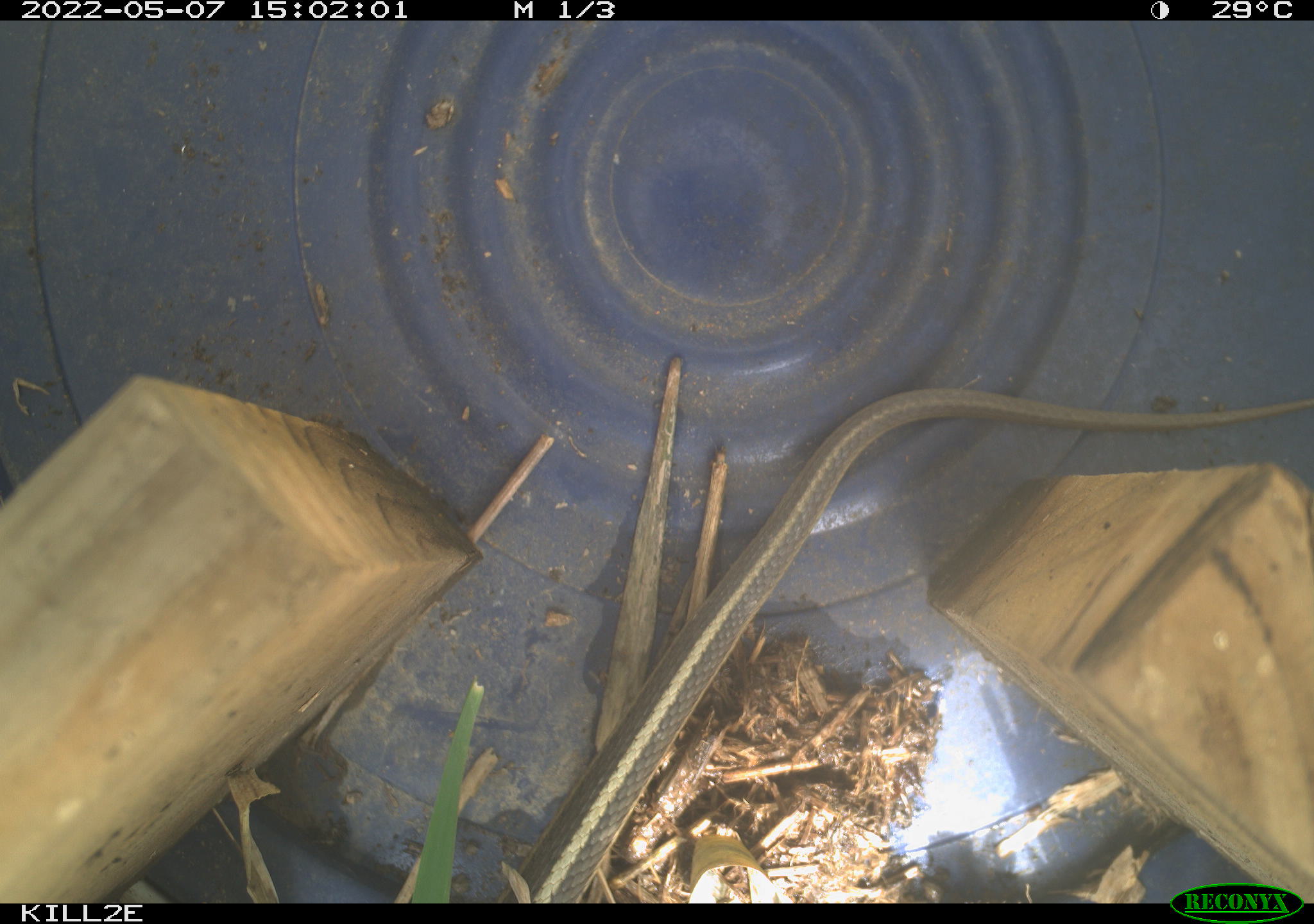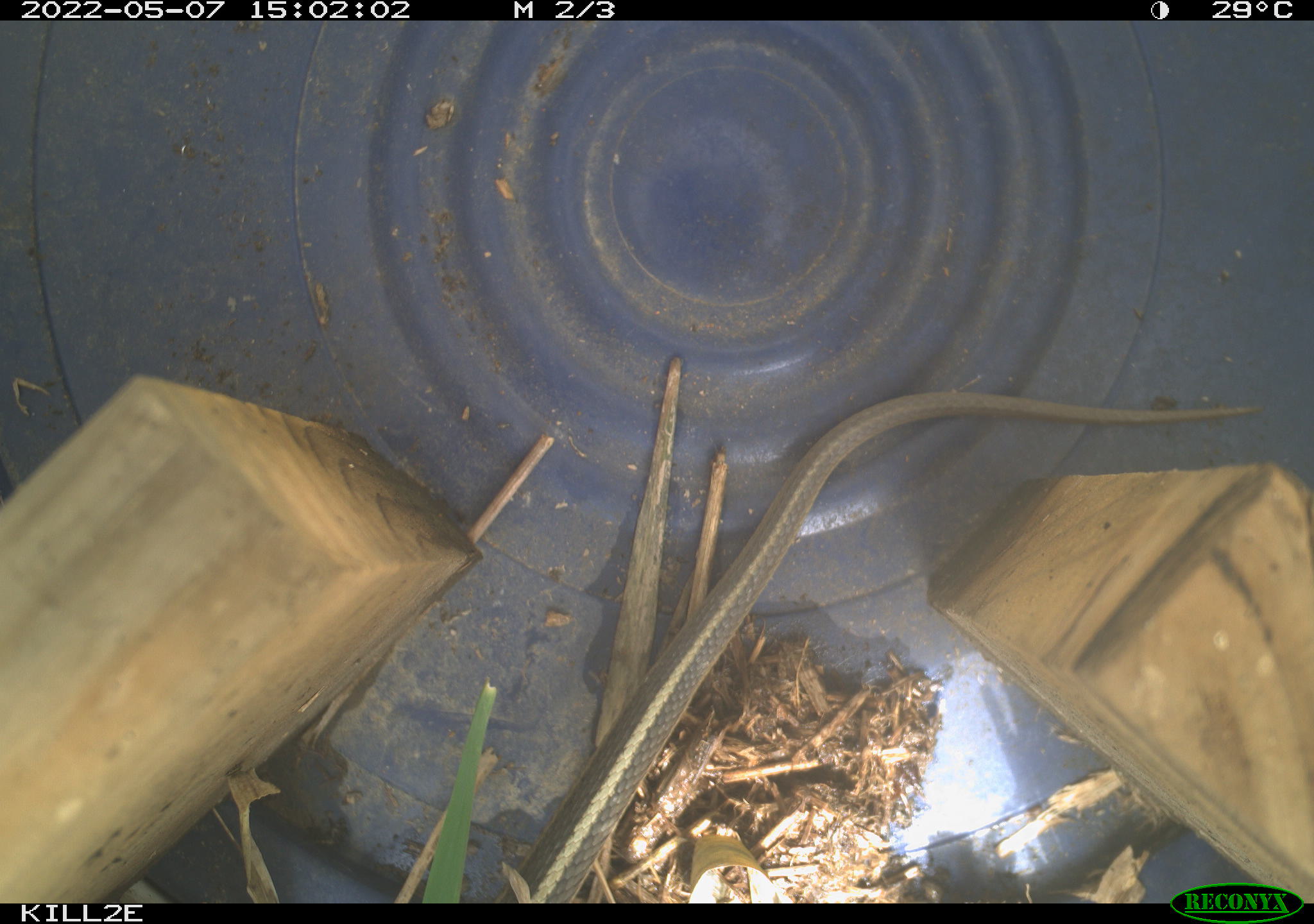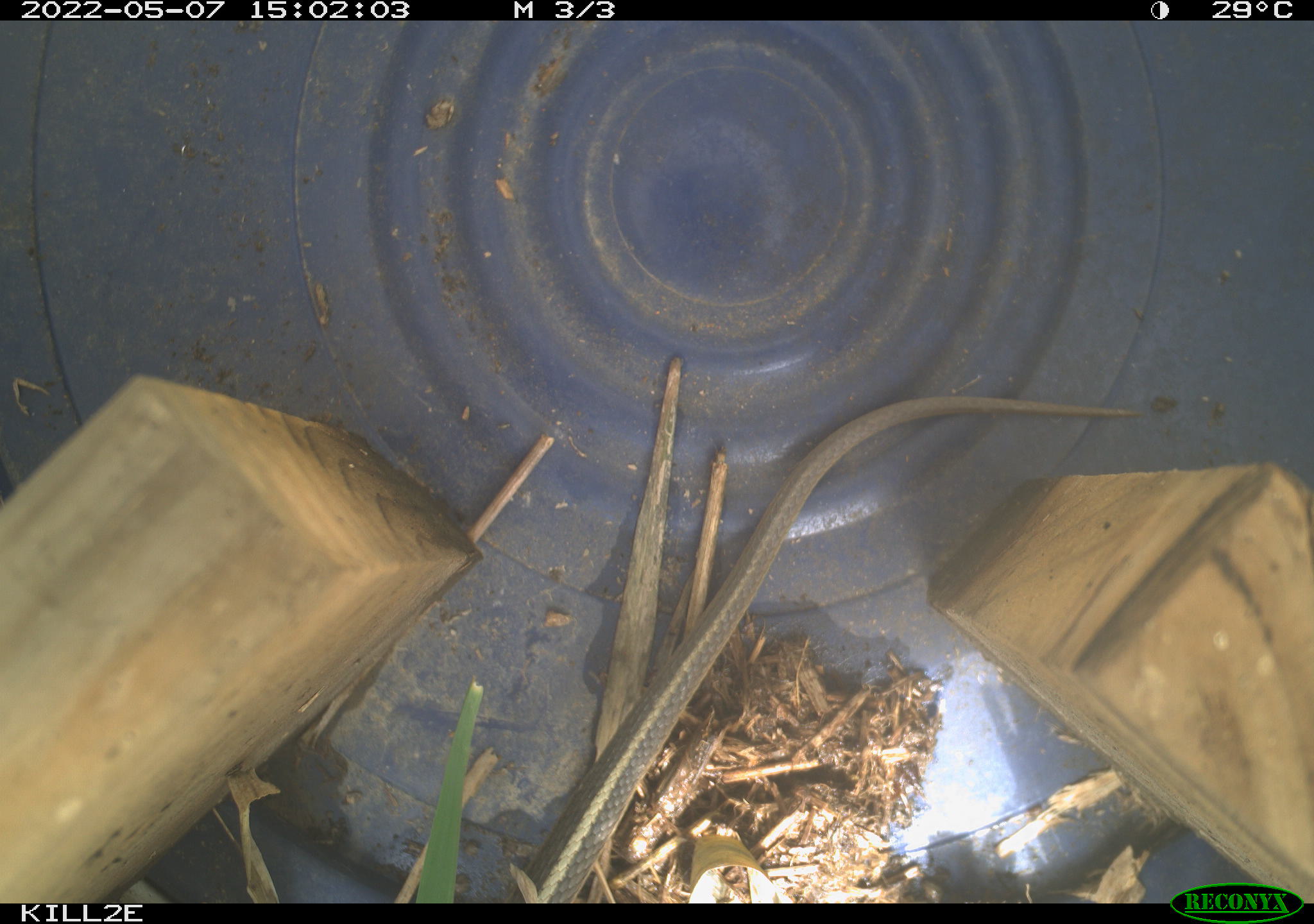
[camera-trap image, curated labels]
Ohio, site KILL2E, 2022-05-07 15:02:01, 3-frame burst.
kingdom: Animalia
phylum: Chordata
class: Reptilia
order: Squamata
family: Colubridae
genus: Thamnophis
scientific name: Thamnophis sirtalis sirtalis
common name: eastern gartersnake